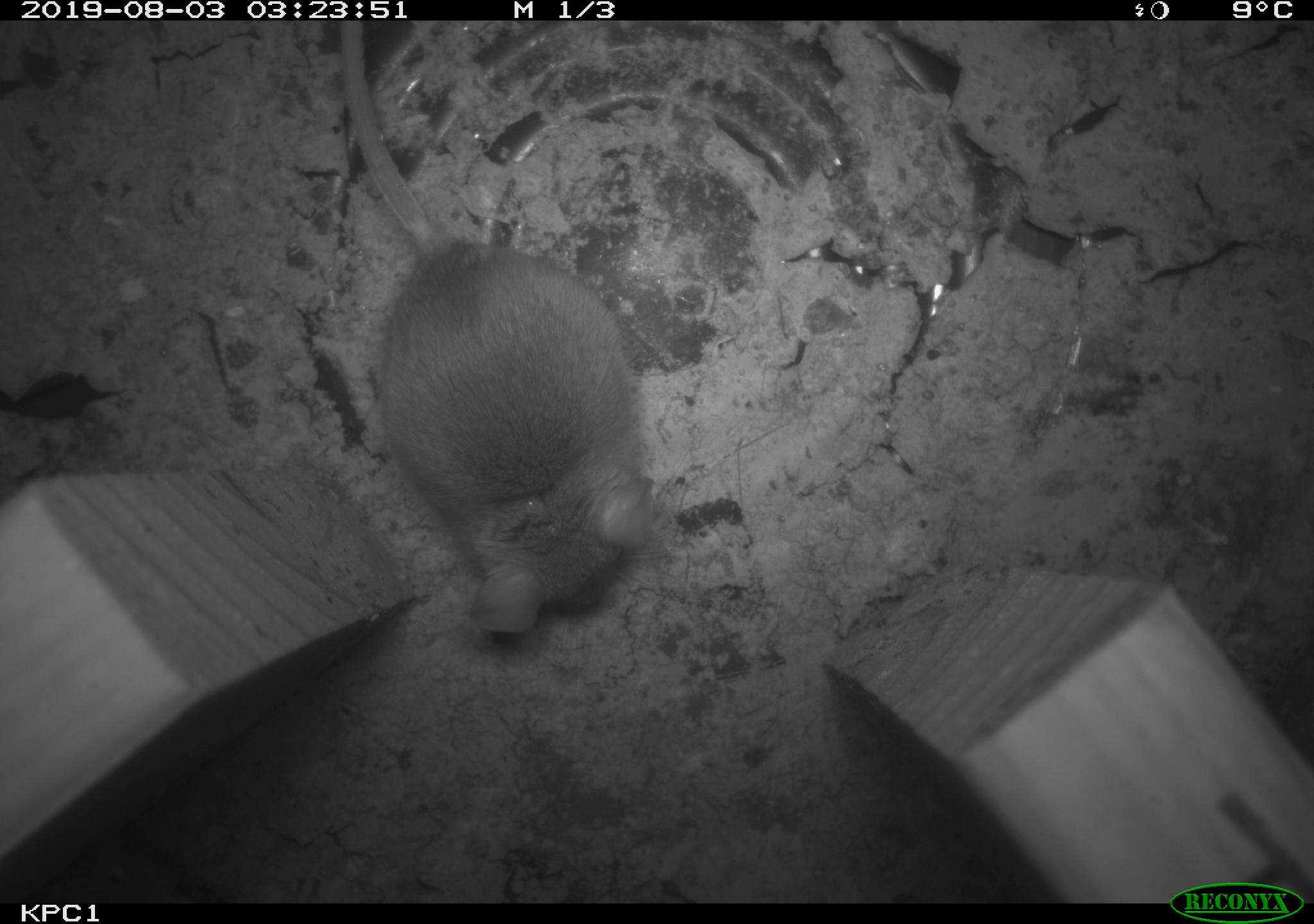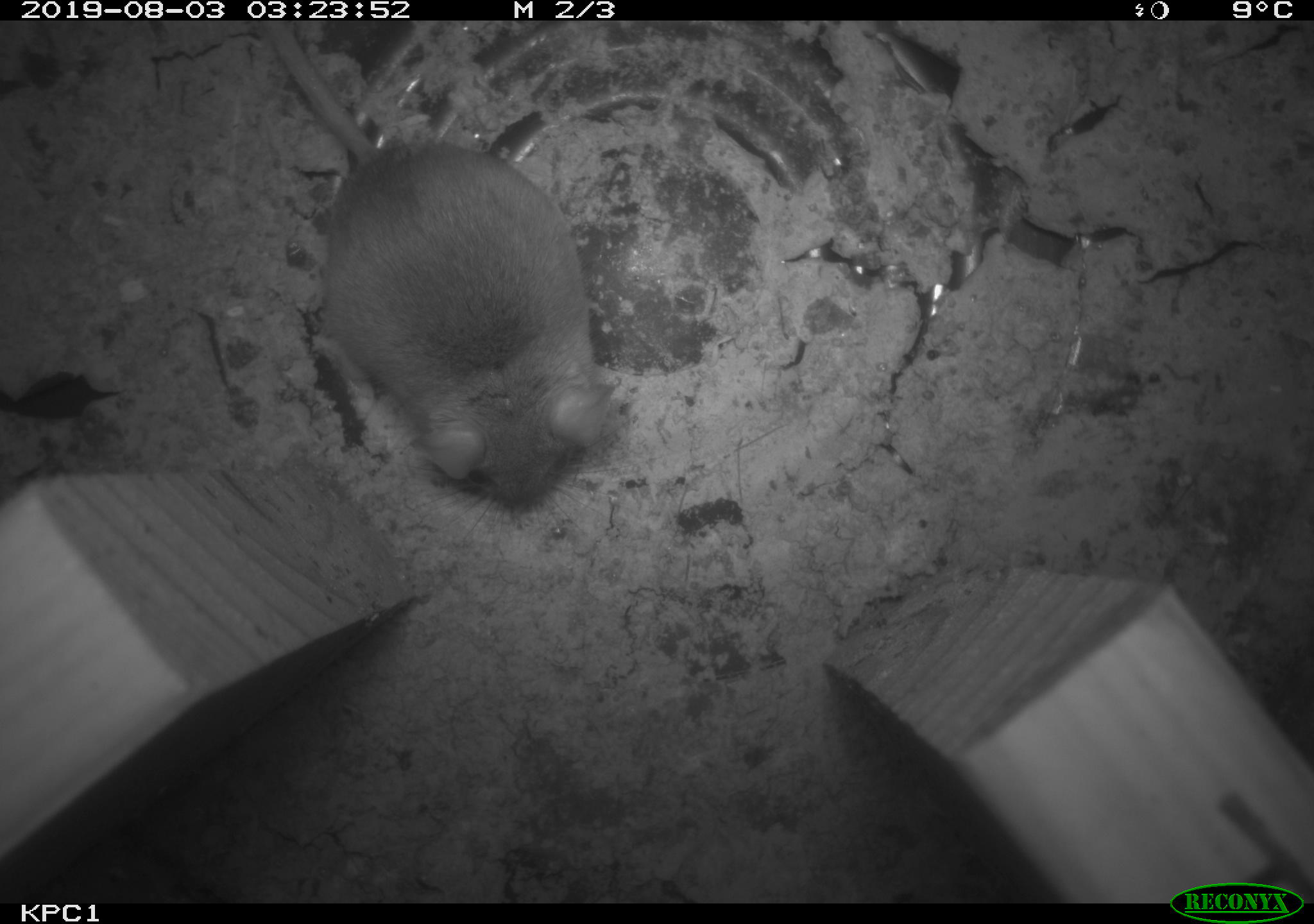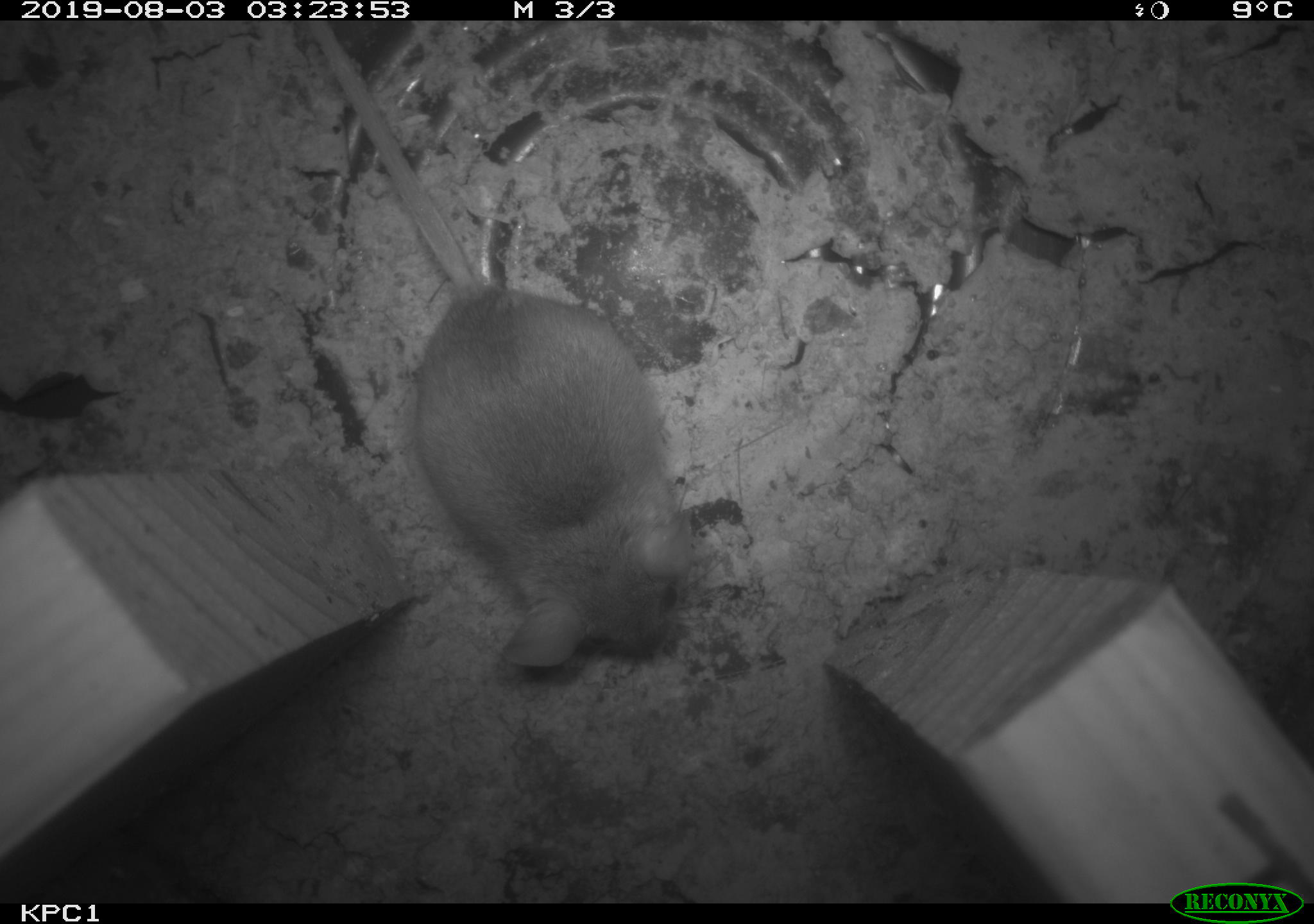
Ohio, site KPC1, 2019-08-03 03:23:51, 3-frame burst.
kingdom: Animalia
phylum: Chordata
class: Mammalia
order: Rodentia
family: Cricetidae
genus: Peromyscus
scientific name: Peromyscus leucopus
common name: white-footed mouse